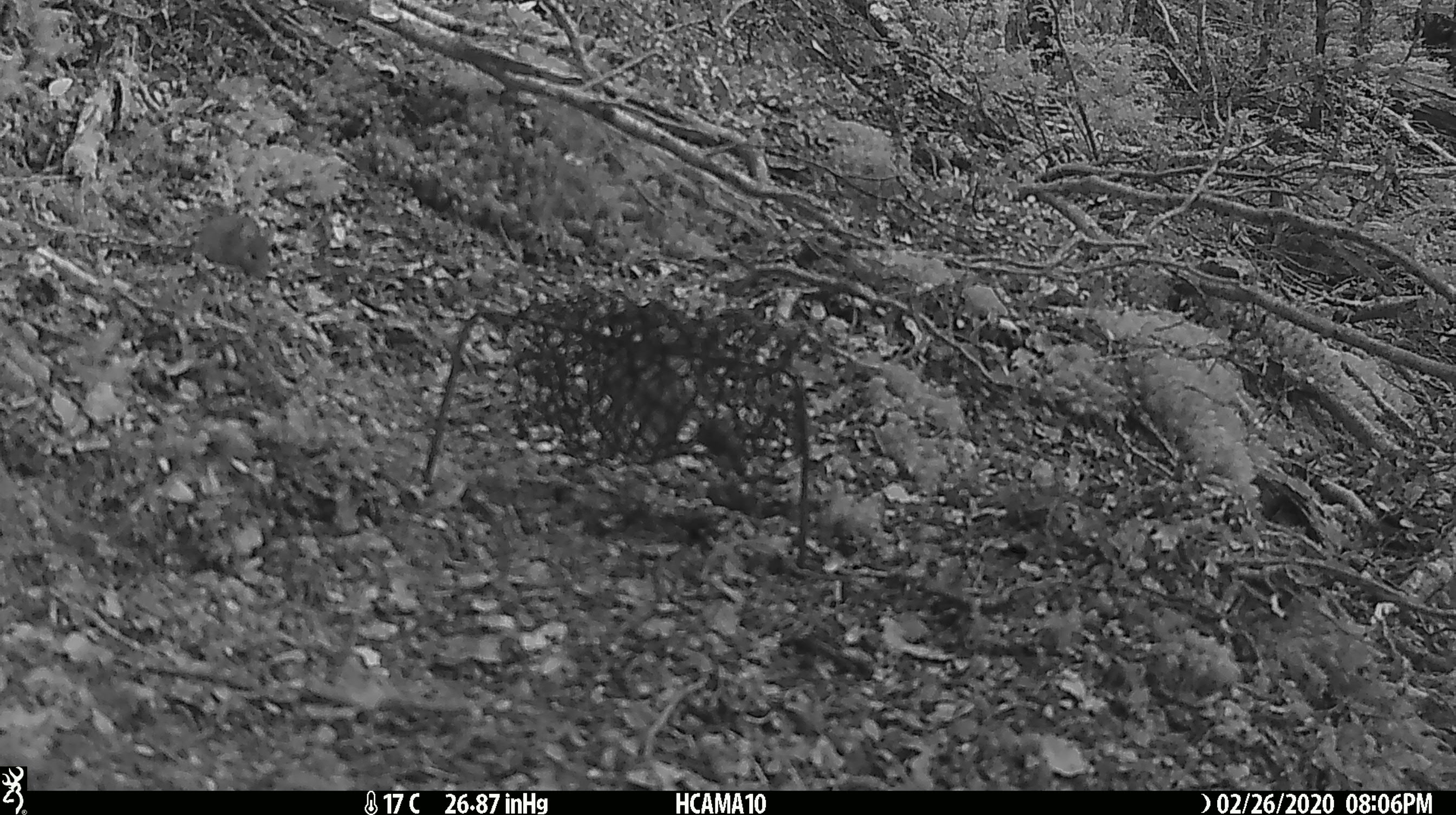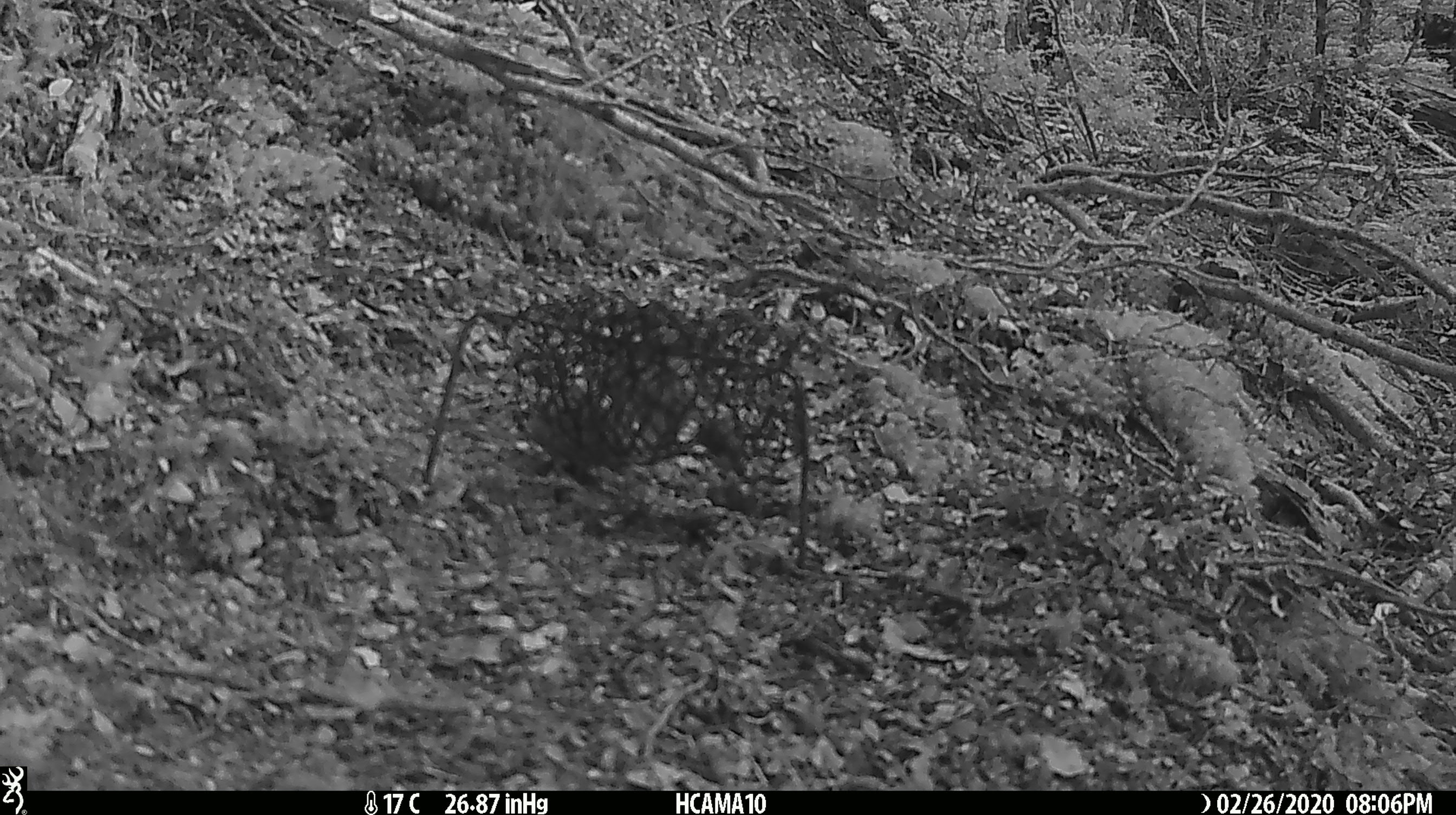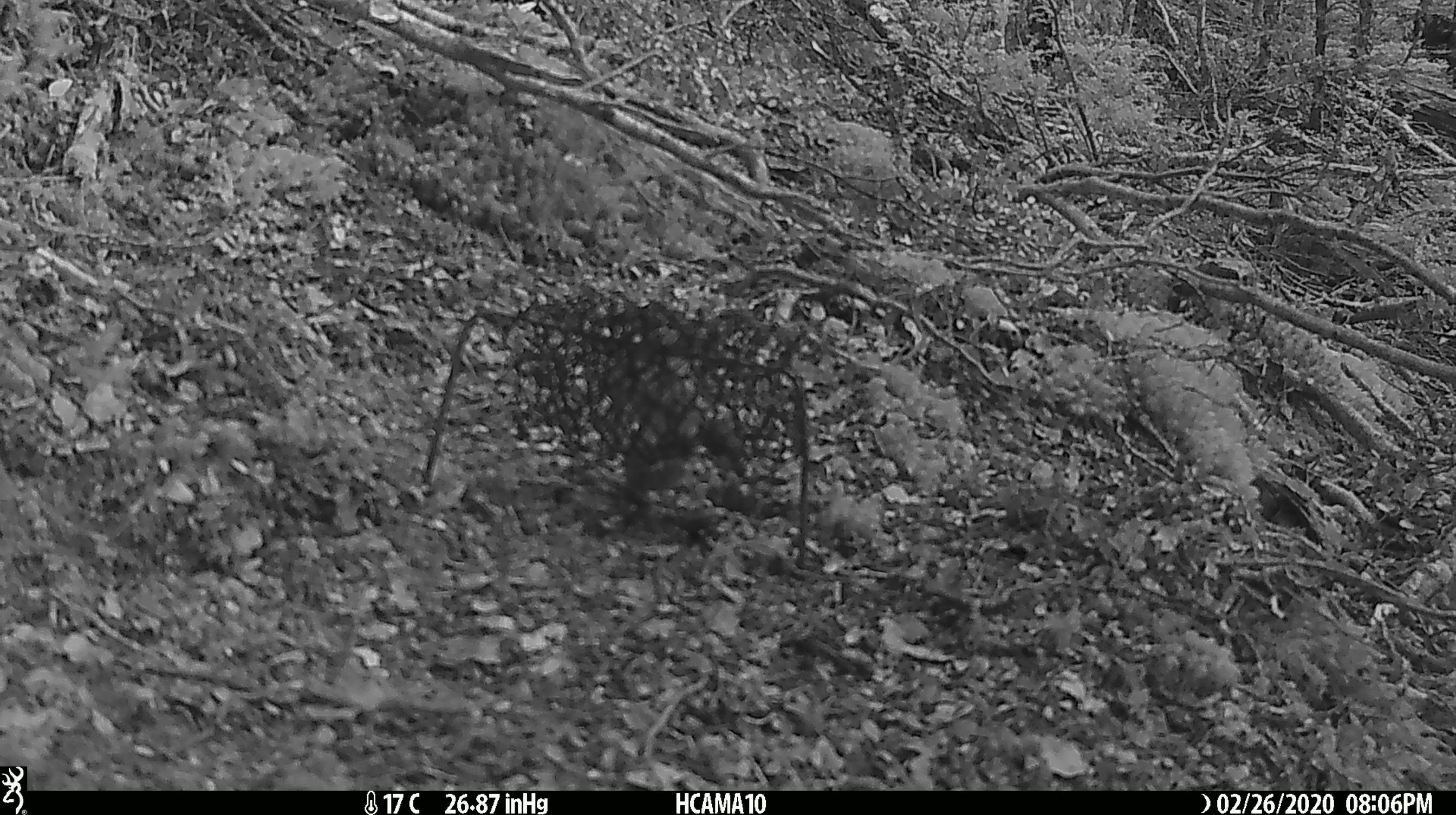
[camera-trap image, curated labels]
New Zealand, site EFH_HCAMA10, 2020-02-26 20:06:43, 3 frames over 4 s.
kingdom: Animalia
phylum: Chordata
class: Mammalia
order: Rodentia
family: Muridae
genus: Mus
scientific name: Mus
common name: mouse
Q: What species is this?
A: Mouse (Mus).